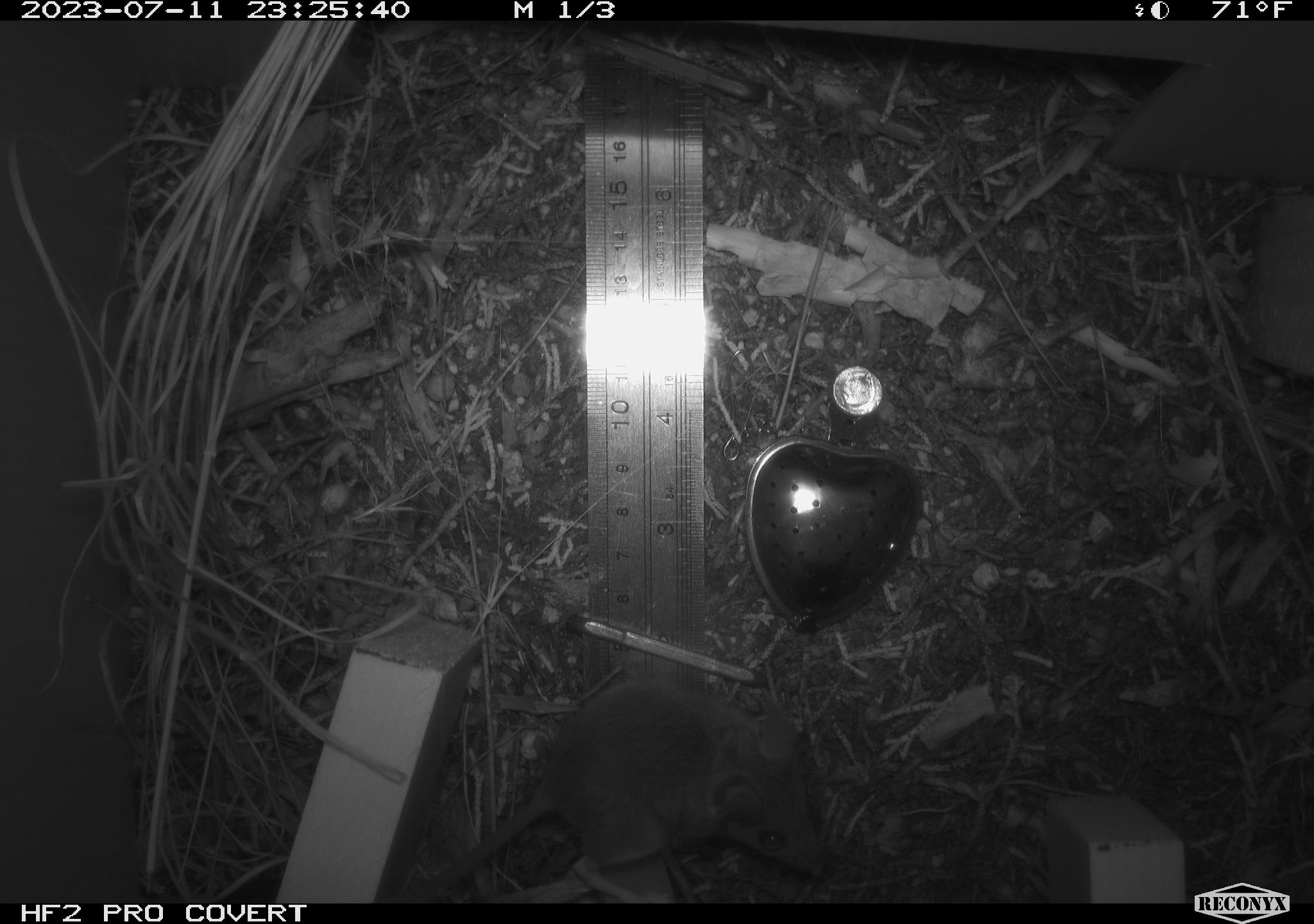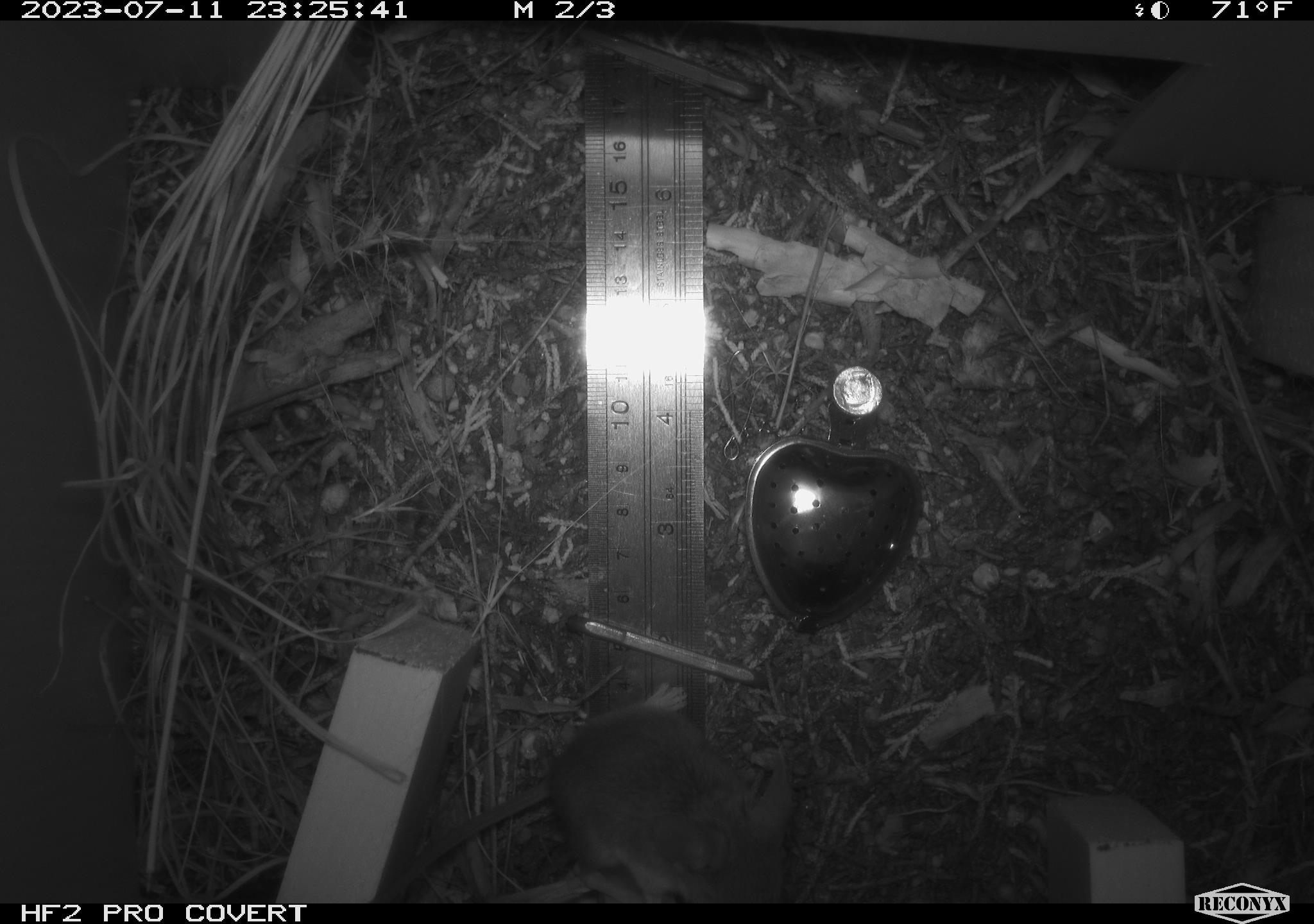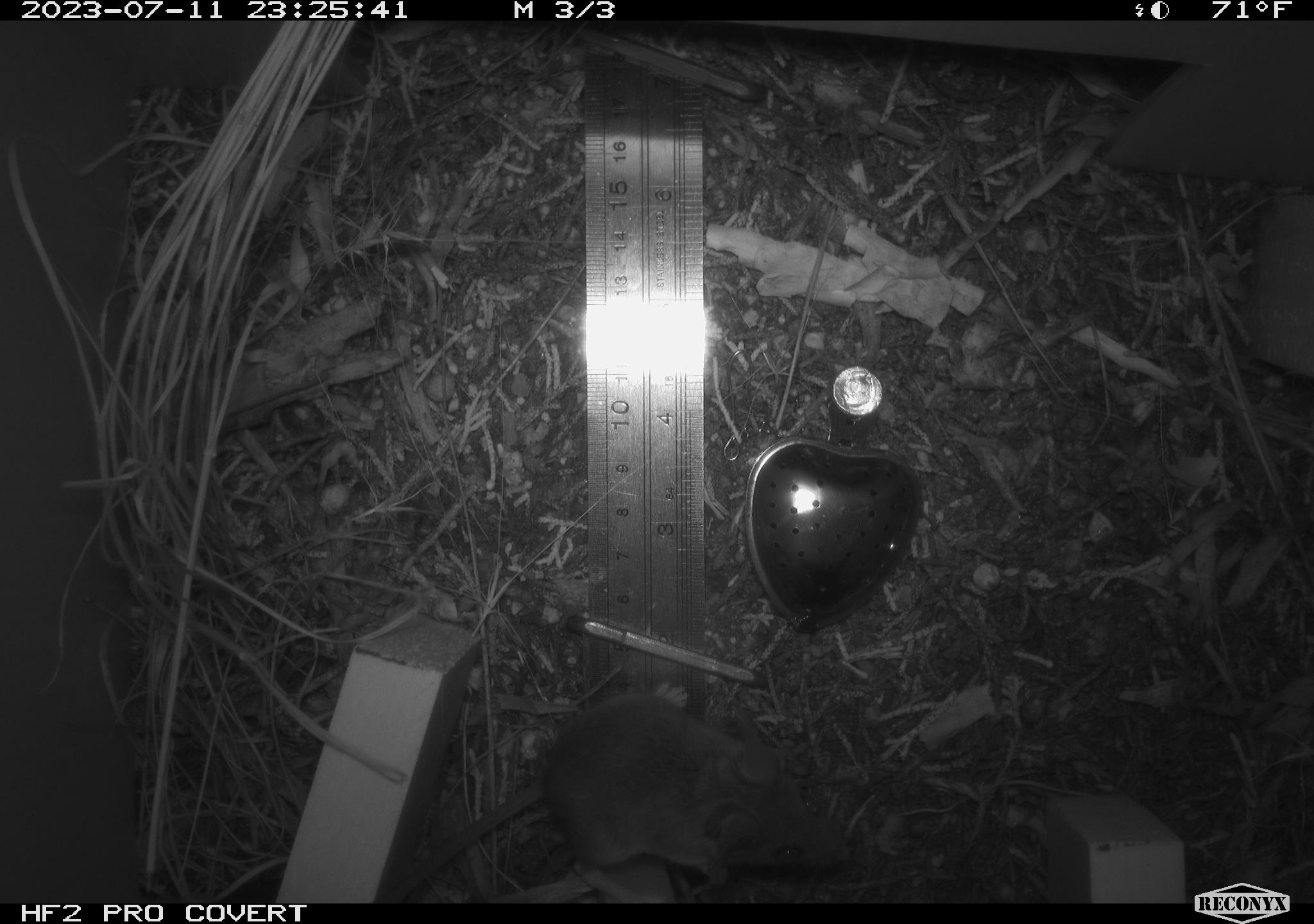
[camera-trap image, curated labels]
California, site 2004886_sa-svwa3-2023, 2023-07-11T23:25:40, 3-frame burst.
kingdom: Animalia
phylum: Chordata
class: Mammalia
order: Rodentia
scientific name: Rodentia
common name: mouse species